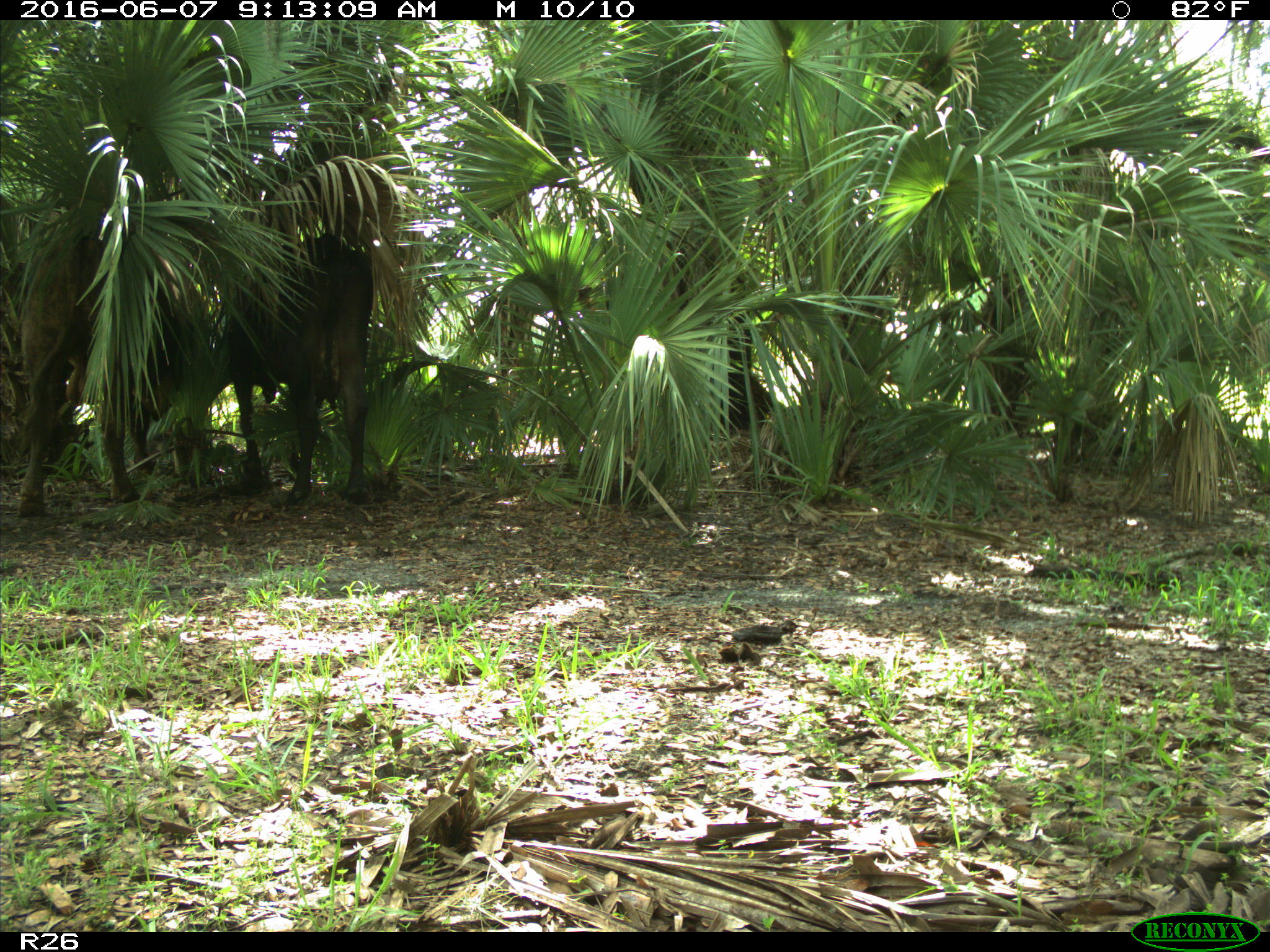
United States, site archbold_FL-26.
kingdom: Animalia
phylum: Chordata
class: Mammalia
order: Artiodactyla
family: Bovidae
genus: Bos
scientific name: Bos taurus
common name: domestic cow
Bos taurus (domestic cow).